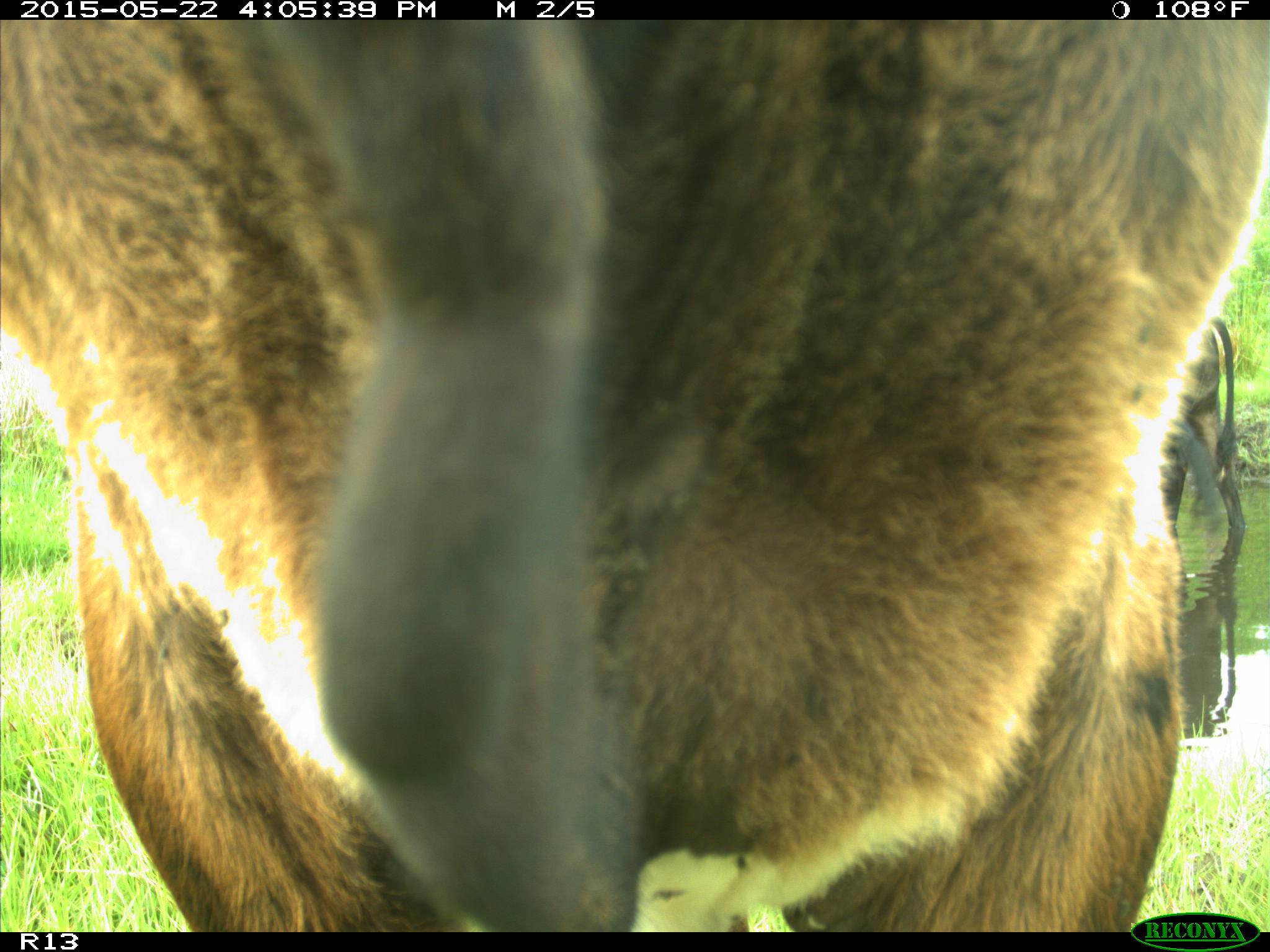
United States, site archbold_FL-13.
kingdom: Animalia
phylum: Chordata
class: Mammalia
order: Artiodactyla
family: Bovidae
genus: Bos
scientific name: Bos taurus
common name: domestic cow